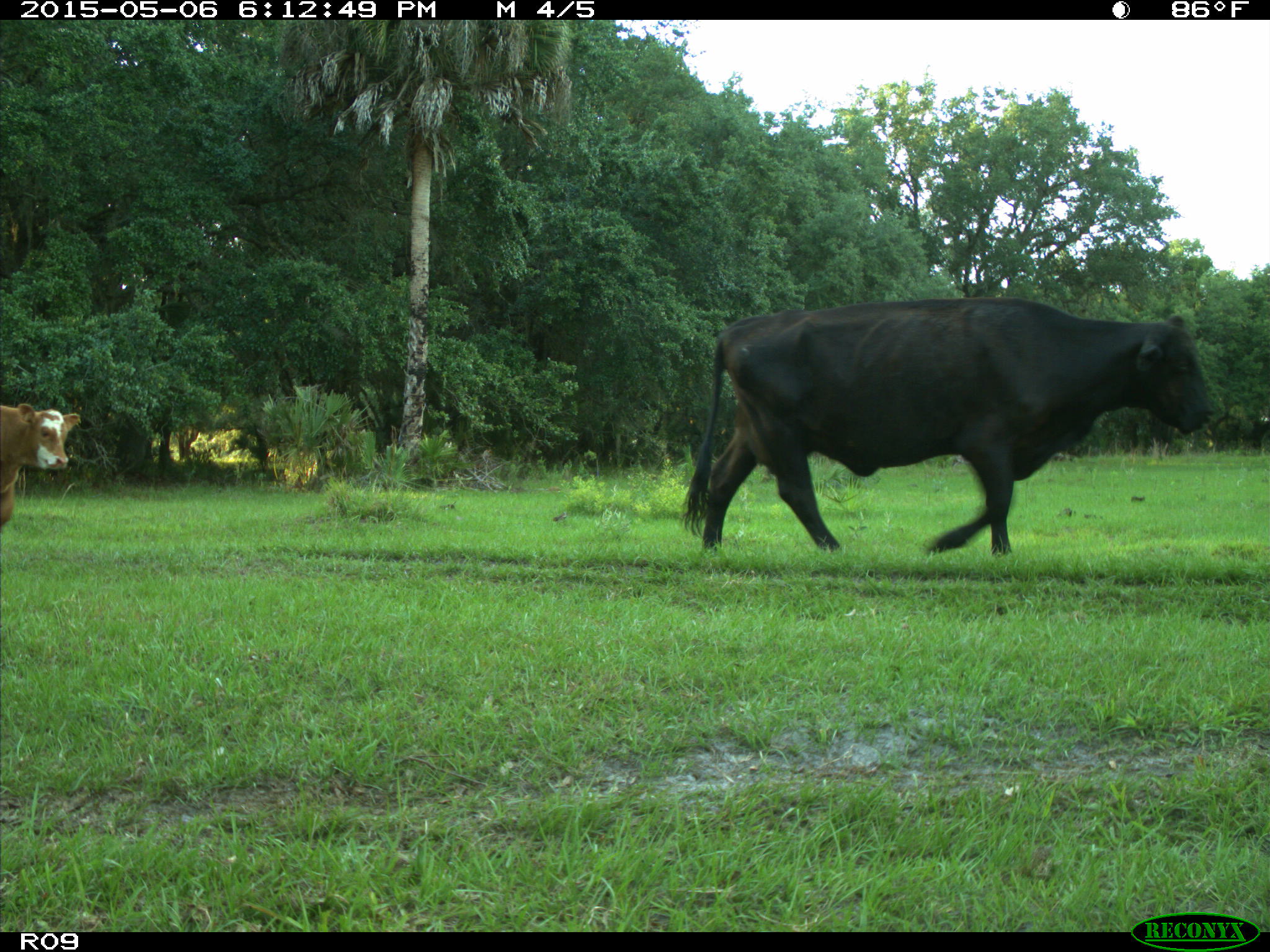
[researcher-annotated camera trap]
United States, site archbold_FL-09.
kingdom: Animalia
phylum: Chordata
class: Mammalia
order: Artiodactyla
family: Bovidae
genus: Bos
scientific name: Bos taurus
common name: domestic cow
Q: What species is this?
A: Bos taurus (domestic cow).